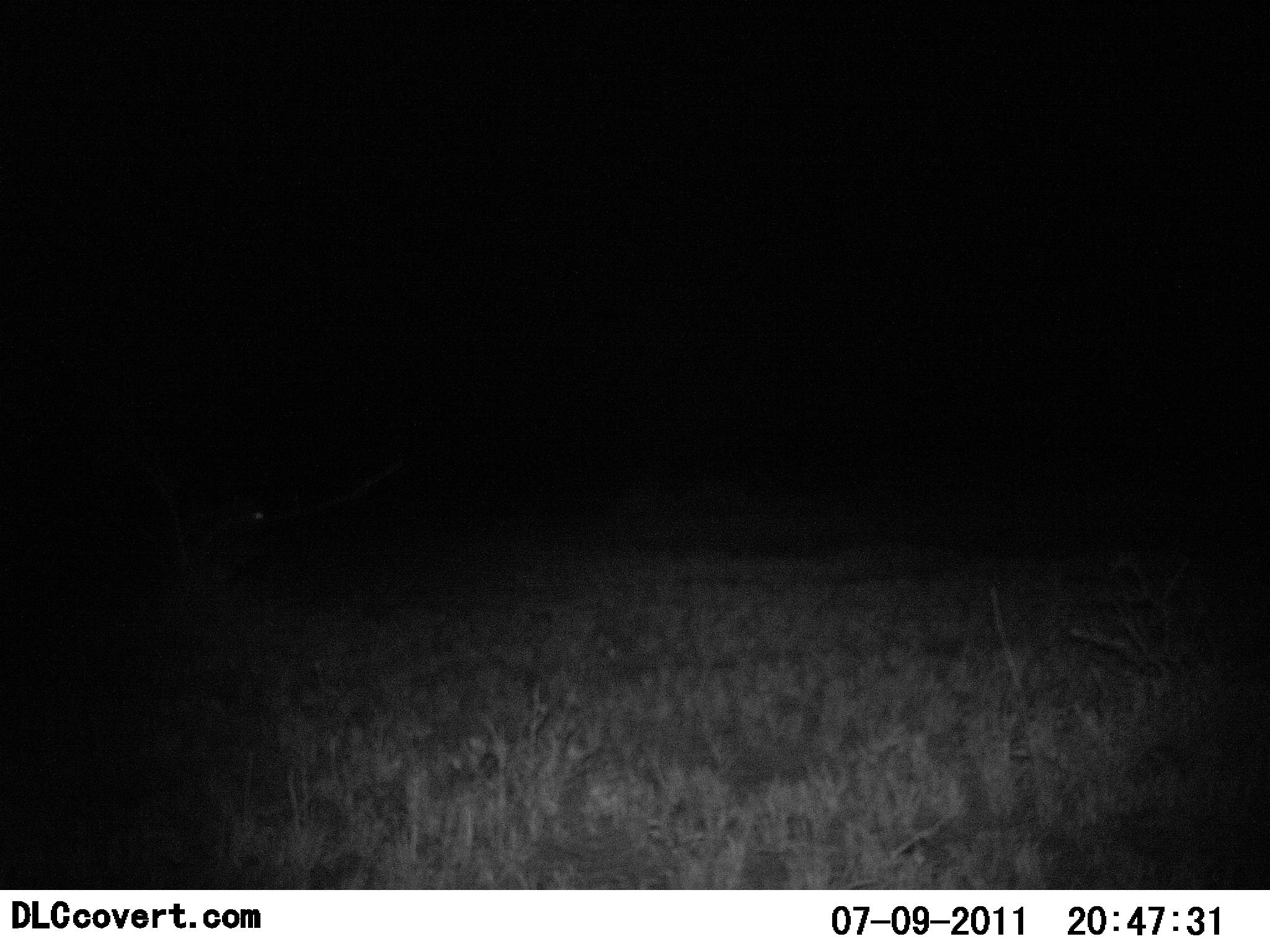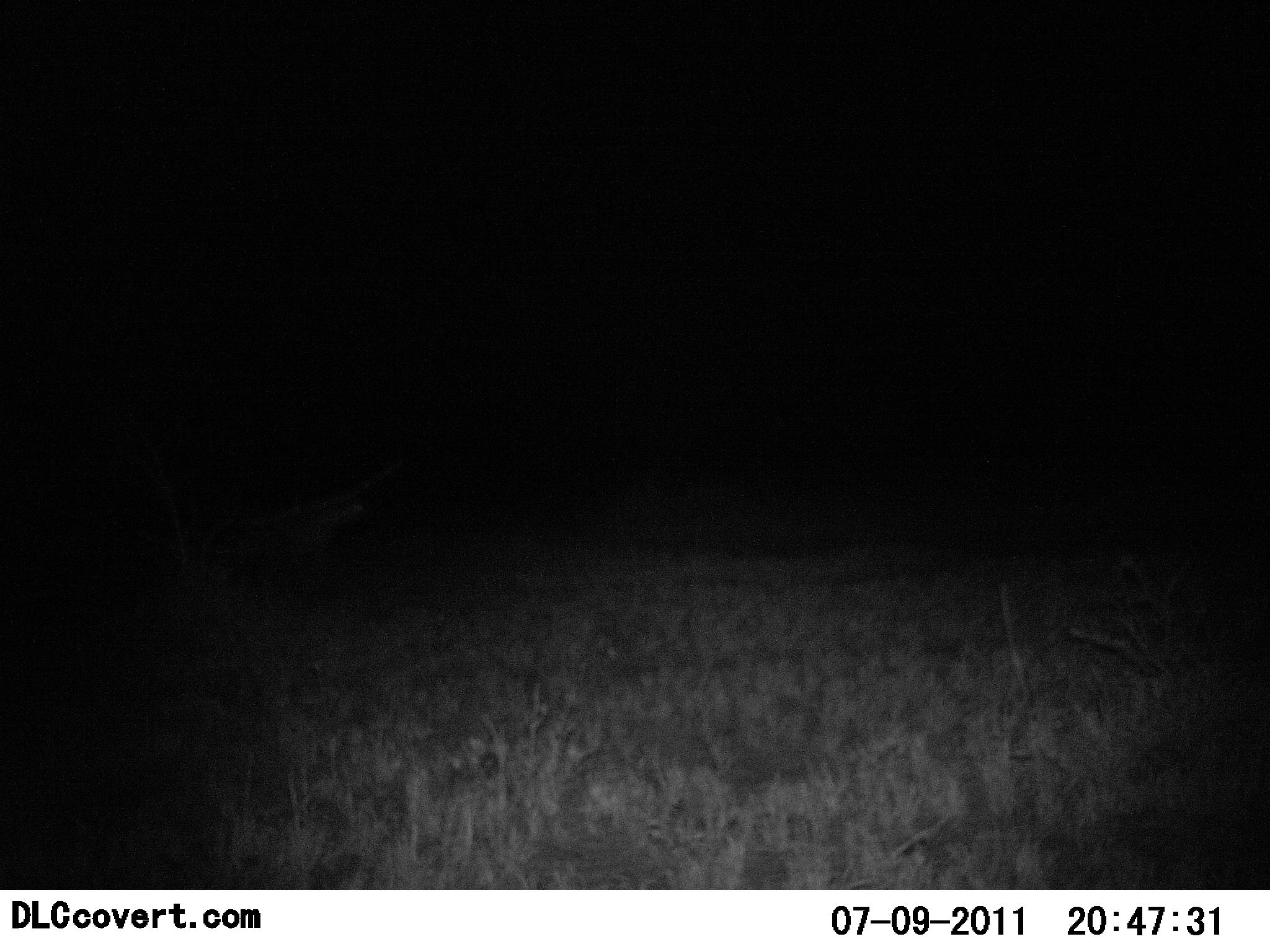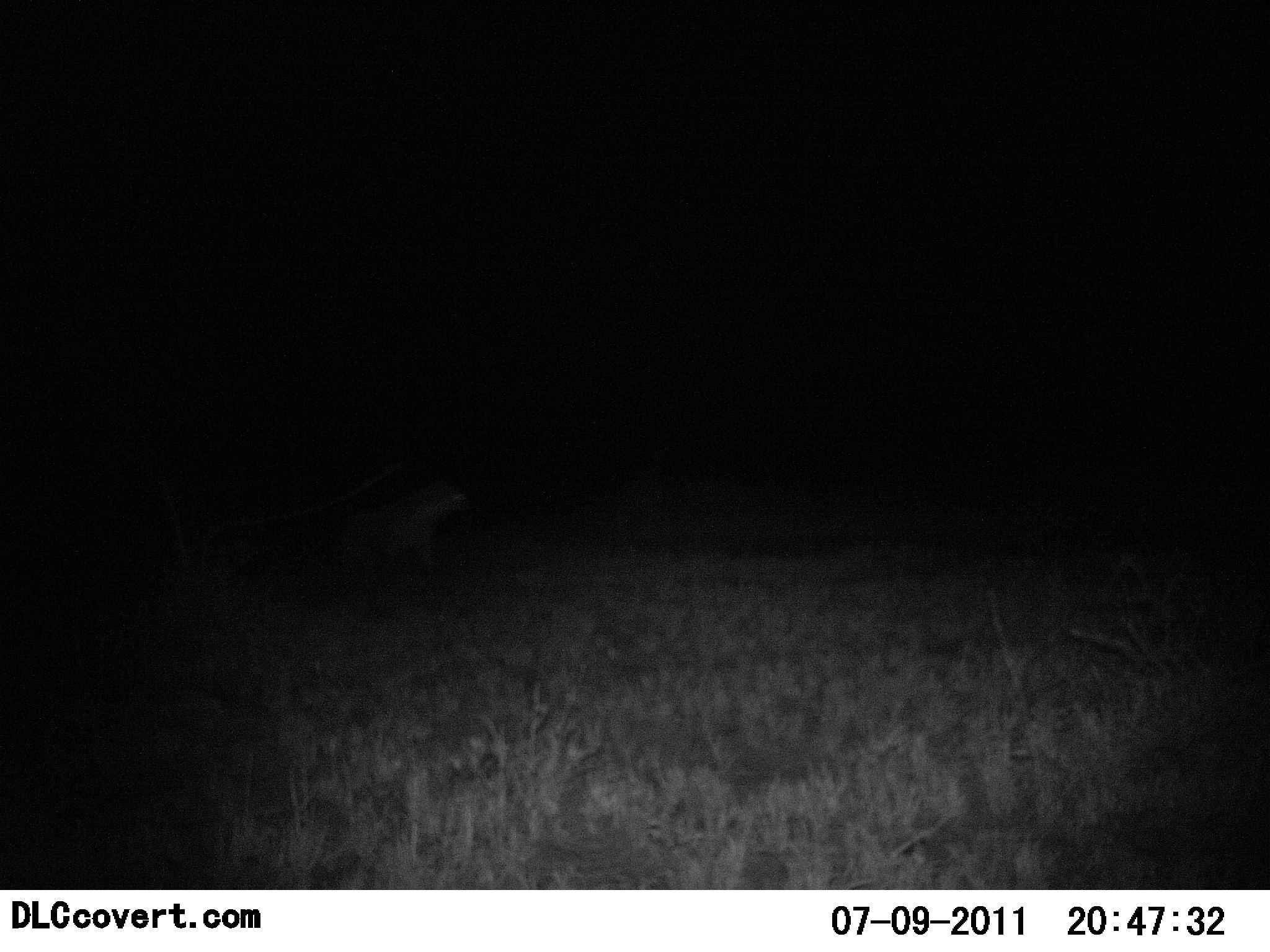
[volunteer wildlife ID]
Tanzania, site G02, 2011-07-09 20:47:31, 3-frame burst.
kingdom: Animalia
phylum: Chordata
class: Mammalia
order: Carnivora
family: Hyaenidae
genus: Crocuta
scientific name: Crocuta crocuta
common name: spotted hyena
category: hyenaspotted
Hyenaspotted (spotted hyena) (Crocuta crocuta), count 1. Behavior (volunteer vote fractions): standing 0%, resting 0%, moving 100%, interacting 0%. Young present (vote fraction): 0%. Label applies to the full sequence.